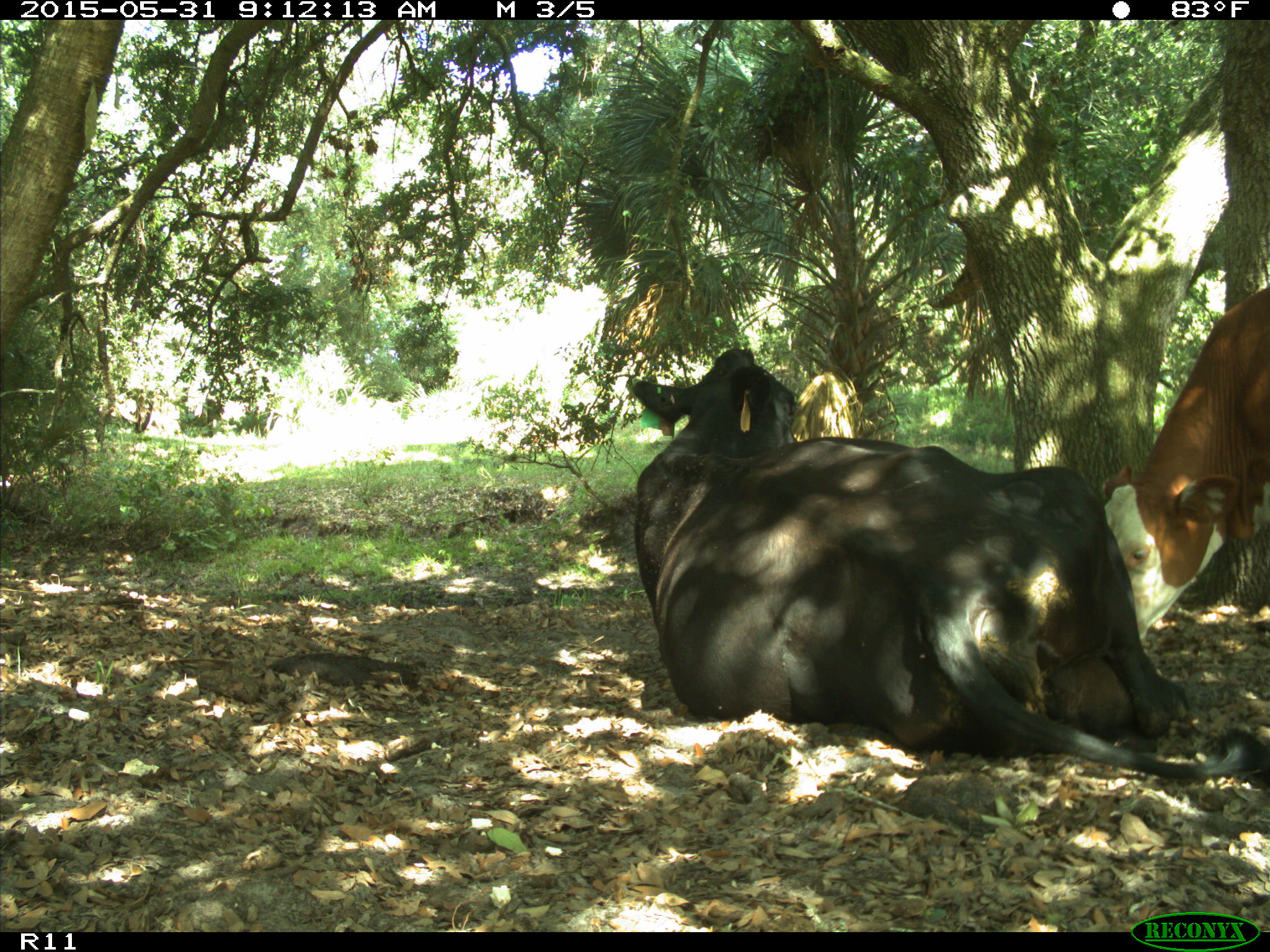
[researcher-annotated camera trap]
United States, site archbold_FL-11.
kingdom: Animalia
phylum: Chordata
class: Mammalia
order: Artiodactyla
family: Bovidae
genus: Bos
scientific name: Bos taurus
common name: domestic cow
Bos taurus (domestic cow).